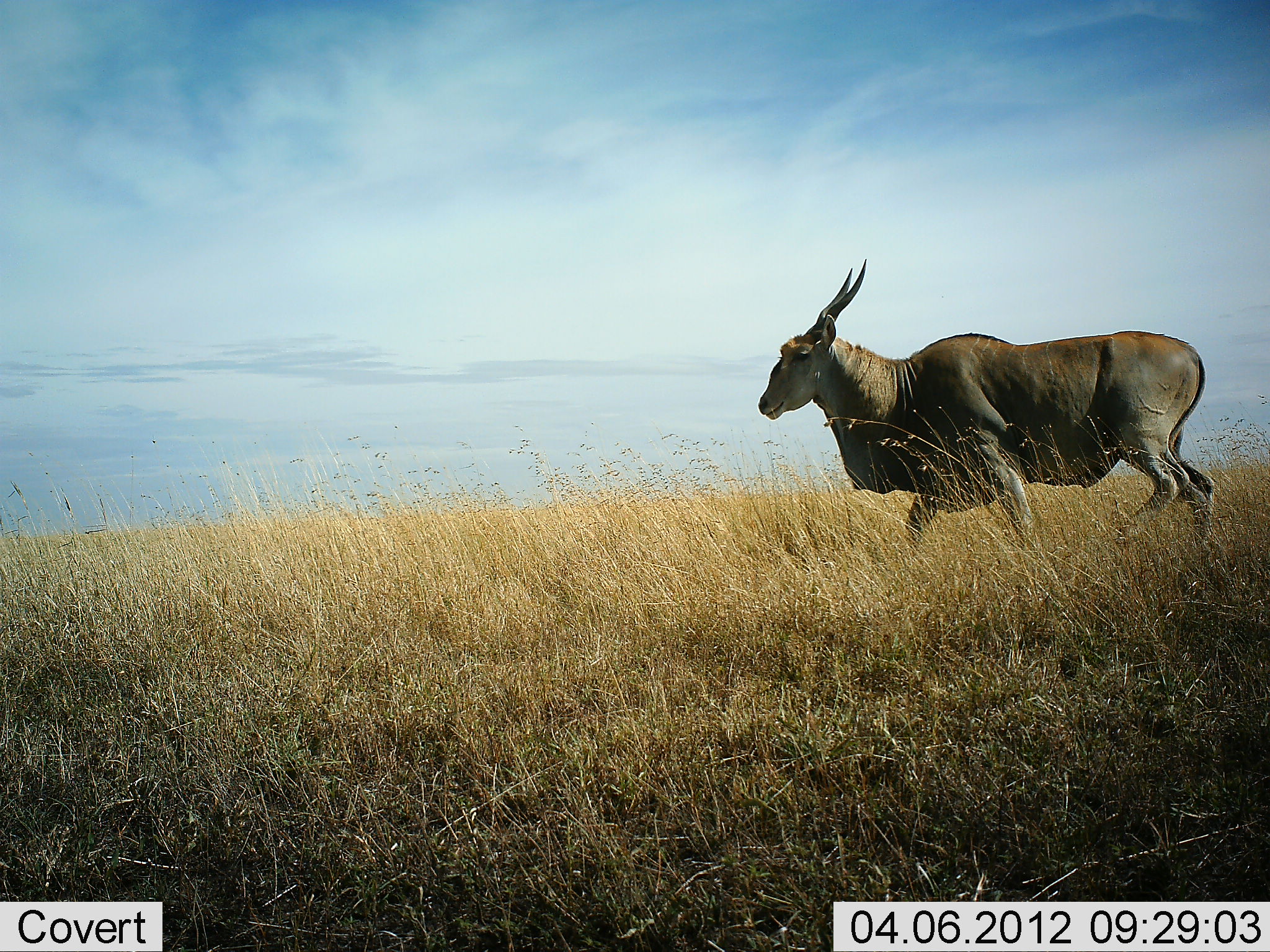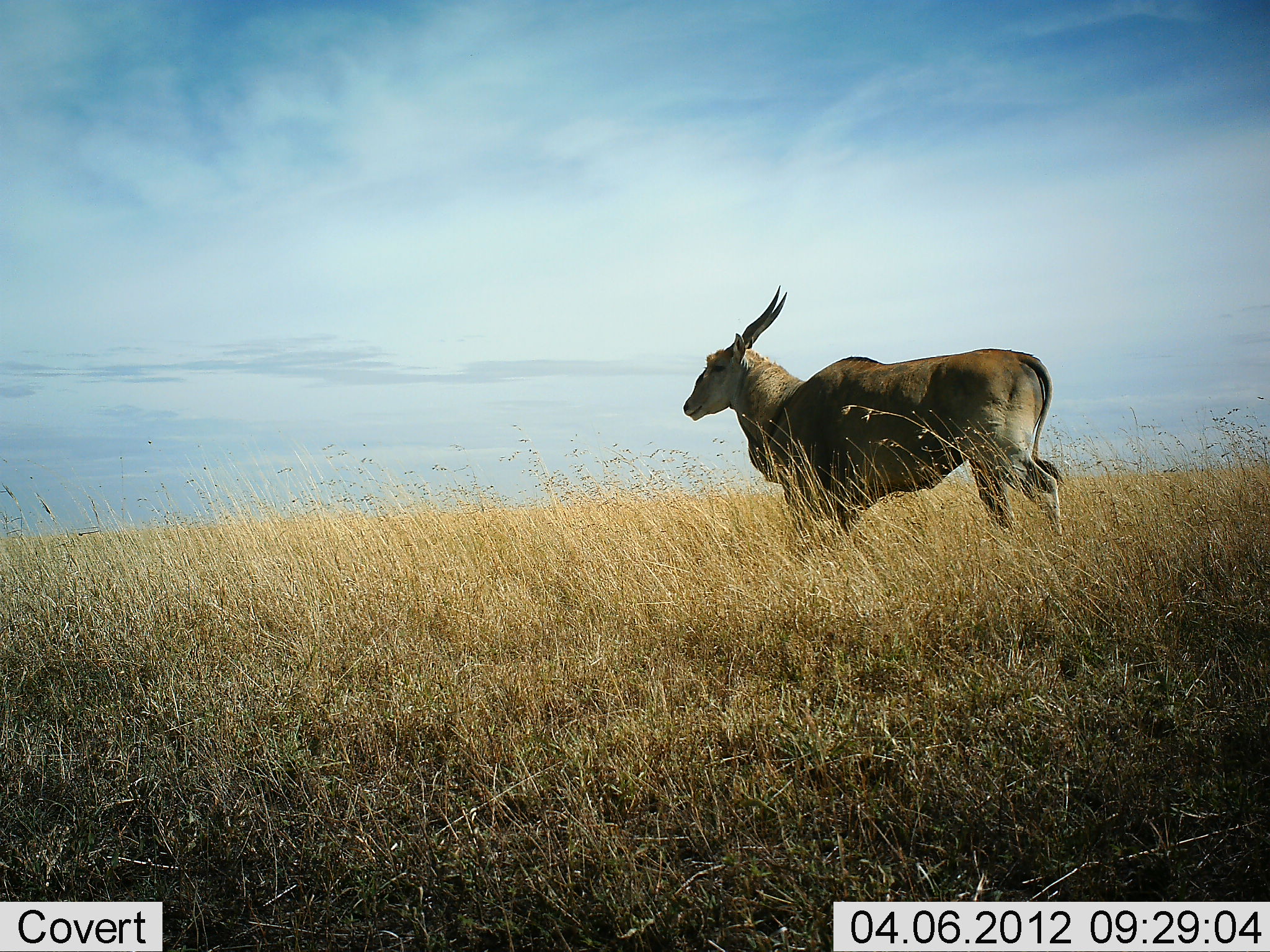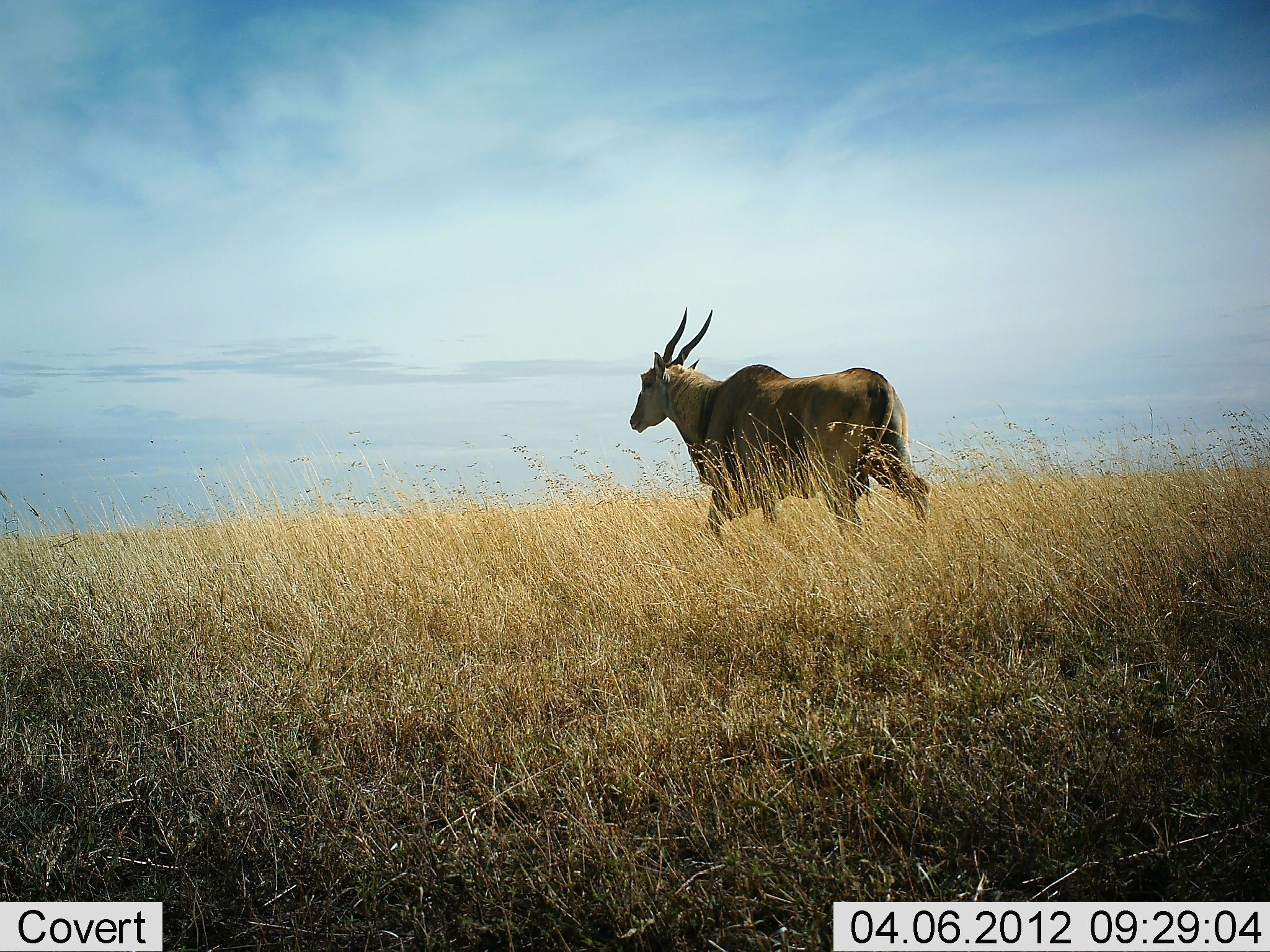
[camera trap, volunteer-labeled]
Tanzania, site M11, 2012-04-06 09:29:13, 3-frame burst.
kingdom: Animalia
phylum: Chordata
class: Mammalia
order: Artiodactyla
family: Bovidae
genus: Tragelaphus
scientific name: Tragelaphus oryx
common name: eland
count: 1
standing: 12%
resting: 0%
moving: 88%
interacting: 0%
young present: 0%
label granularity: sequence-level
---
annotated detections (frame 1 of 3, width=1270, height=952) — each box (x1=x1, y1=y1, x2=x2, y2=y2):
animal: (x1=758, y1=257, x2=1218, y2=558)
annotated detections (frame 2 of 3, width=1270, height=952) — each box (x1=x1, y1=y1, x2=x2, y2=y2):
animal: (x1=682, y1=284, x2=1065, y2=575)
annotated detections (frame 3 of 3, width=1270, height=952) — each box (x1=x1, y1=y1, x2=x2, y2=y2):
animal: (x1=629, y1=305, x2=932, y2=565)